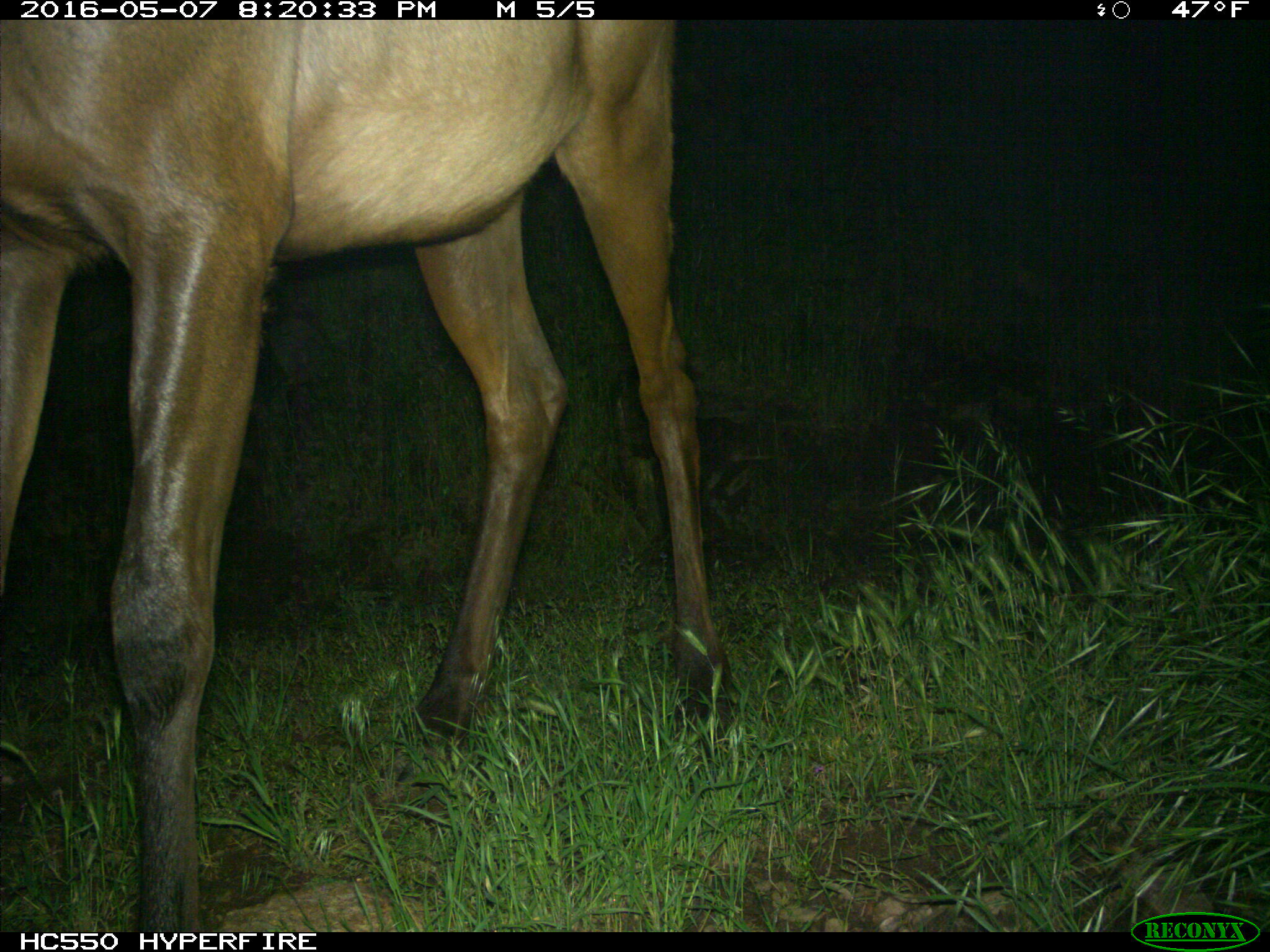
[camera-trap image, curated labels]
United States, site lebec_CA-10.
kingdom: Animalia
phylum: Chordata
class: Mammalia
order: Artiodactyla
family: Cervidae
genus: Cervus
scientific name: Cervus canadensis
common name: elk